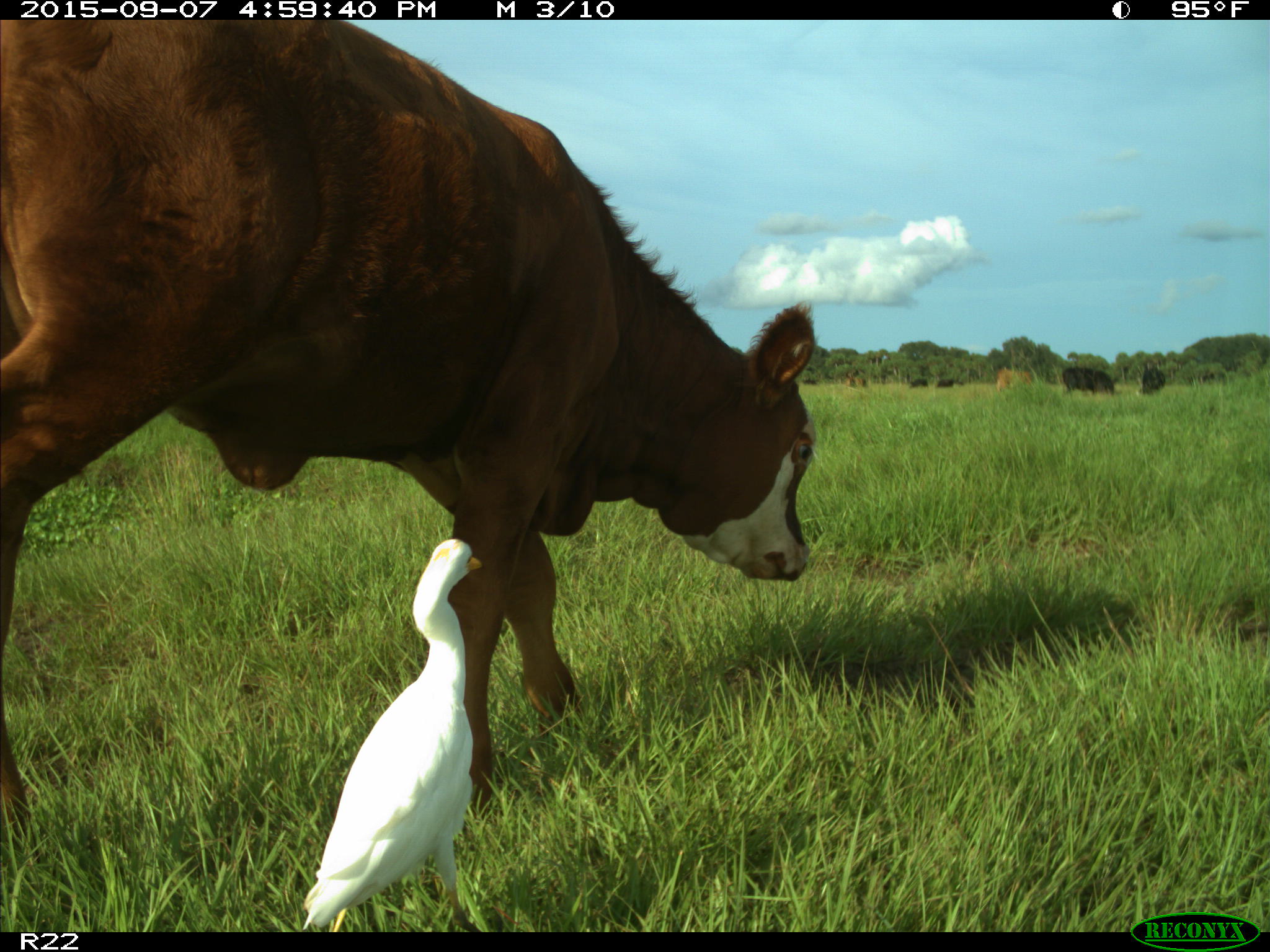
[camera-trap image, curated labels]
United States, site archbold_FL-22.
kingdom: Animalia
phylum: Chordata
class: Mammalia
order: Artiodactyla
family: Bovidae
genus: Bos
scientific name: Bos taurus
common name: domestic cow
Bos taurus (domestic cow).